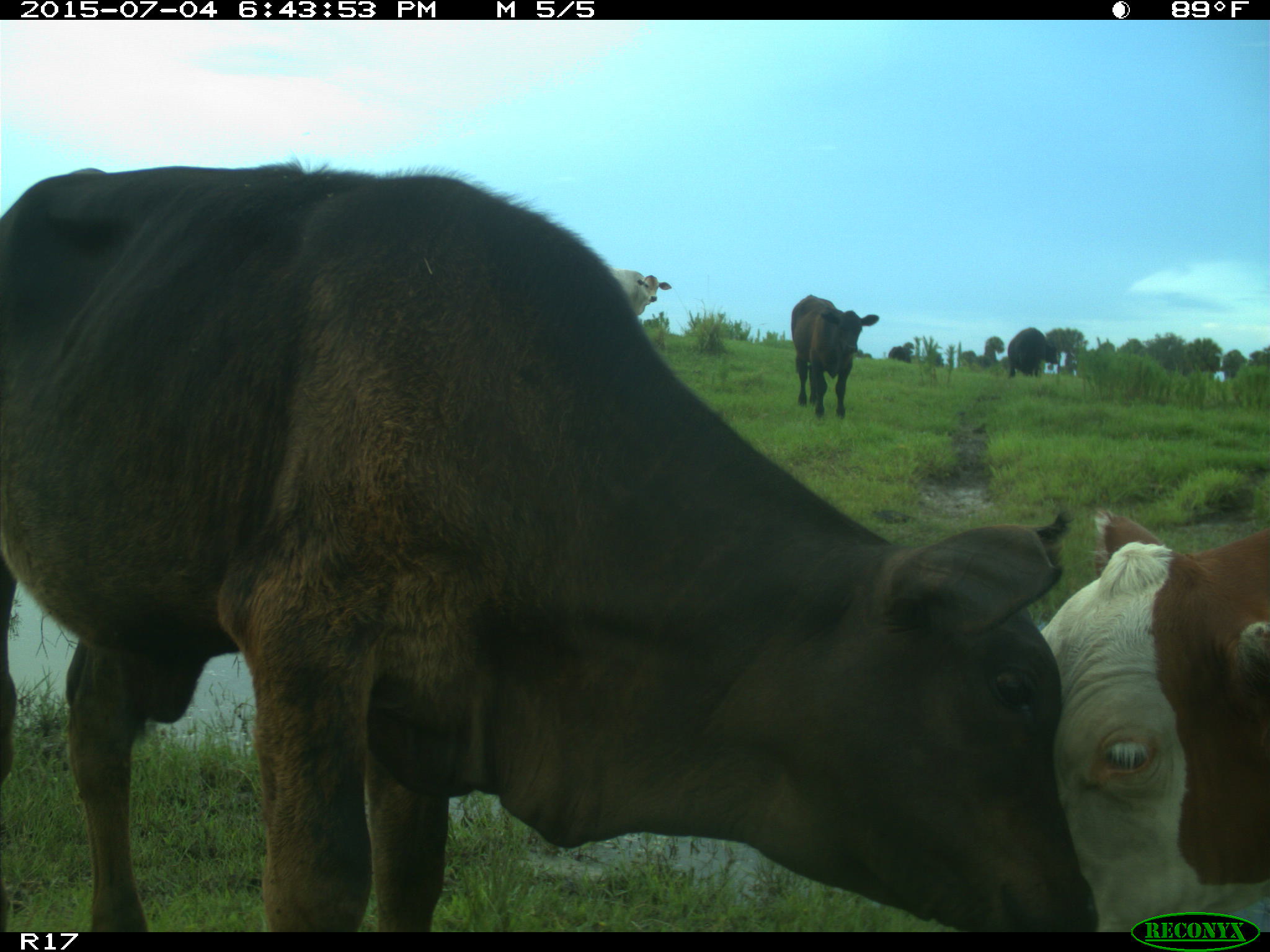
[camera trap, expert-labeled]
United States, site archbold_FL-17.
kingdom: Animalia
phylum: Chordata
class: Mammalia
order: Artiodactyla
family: Bovidae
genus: Bos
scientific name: Bos taurus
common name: domestic cow